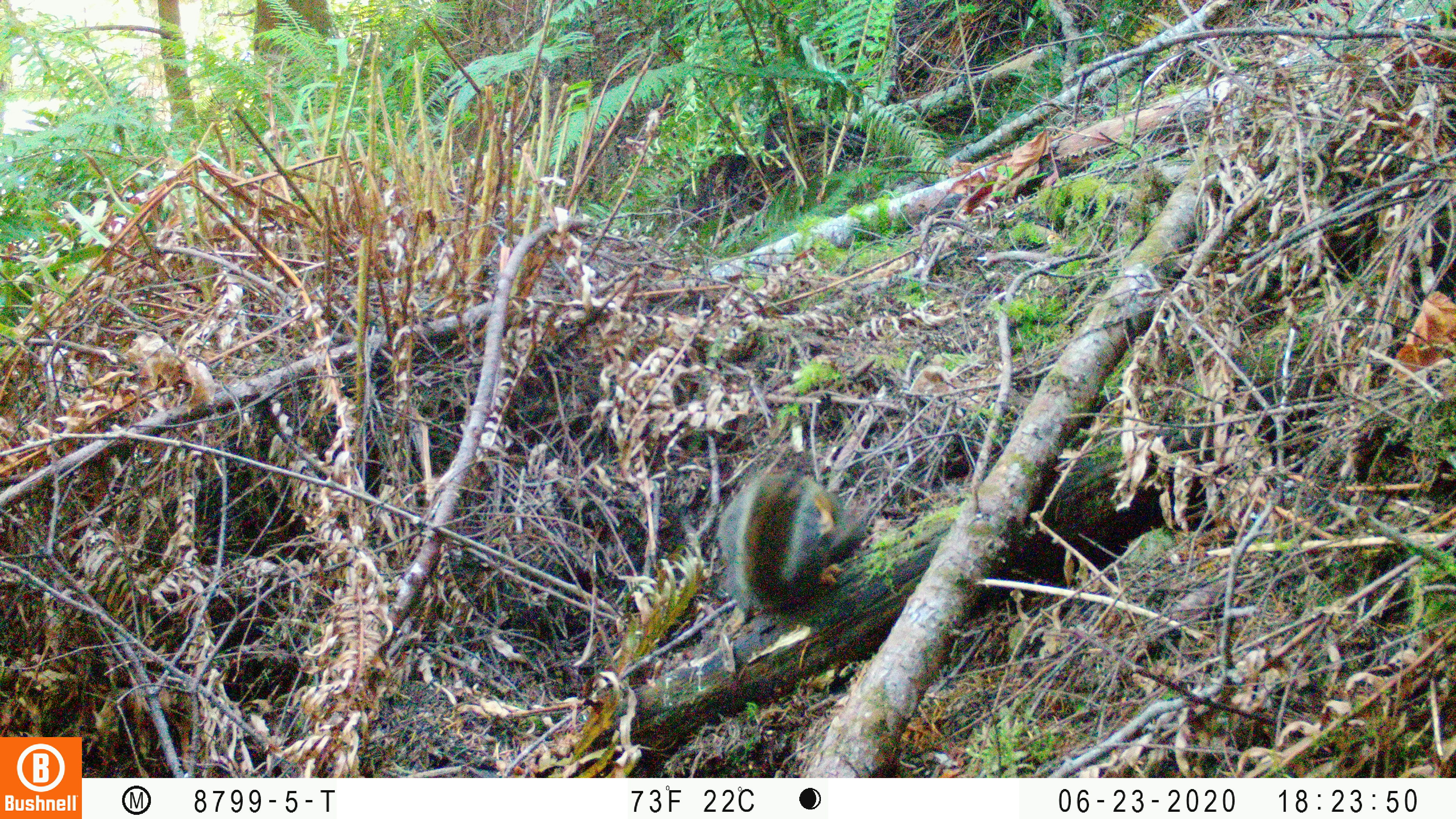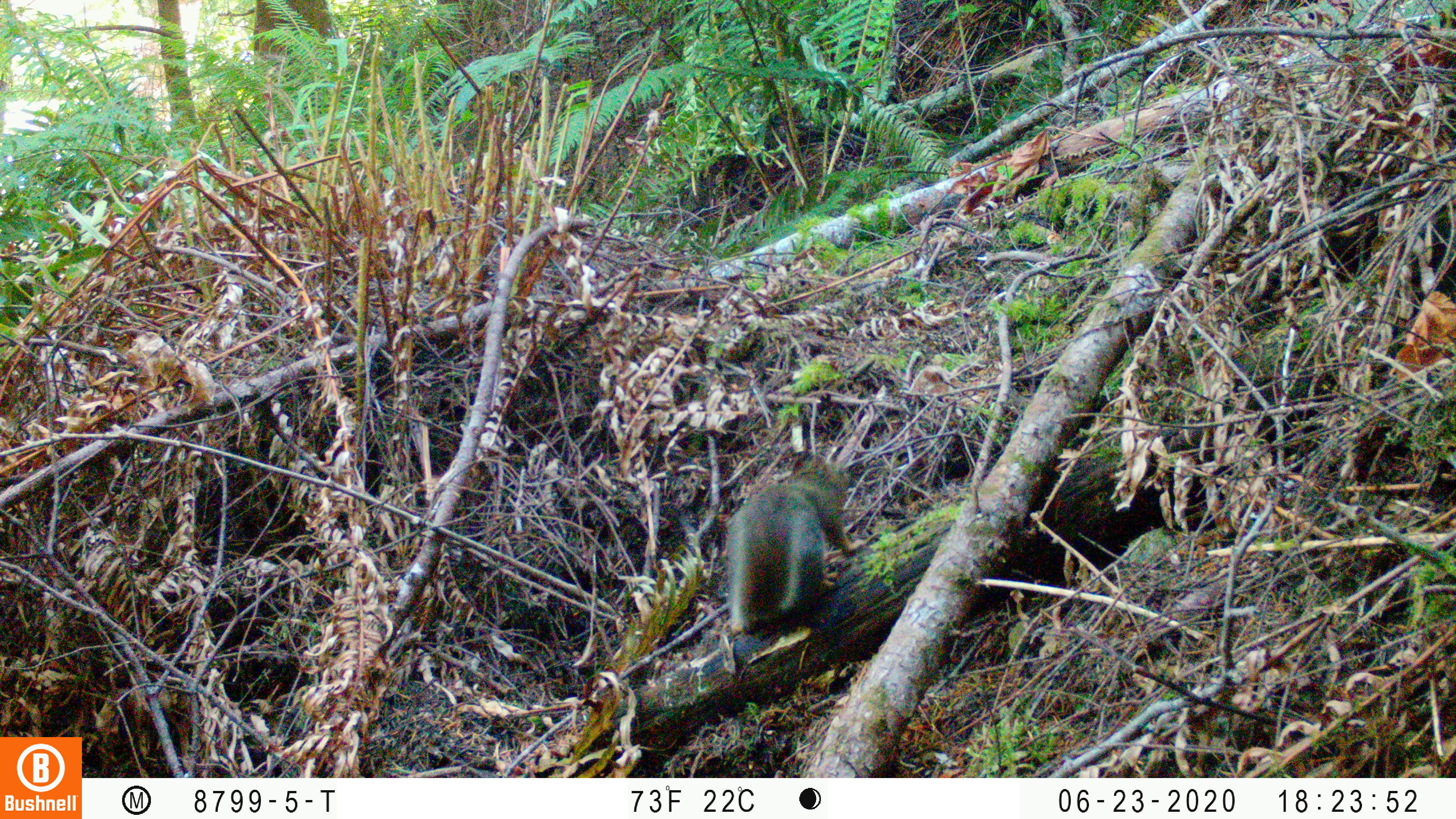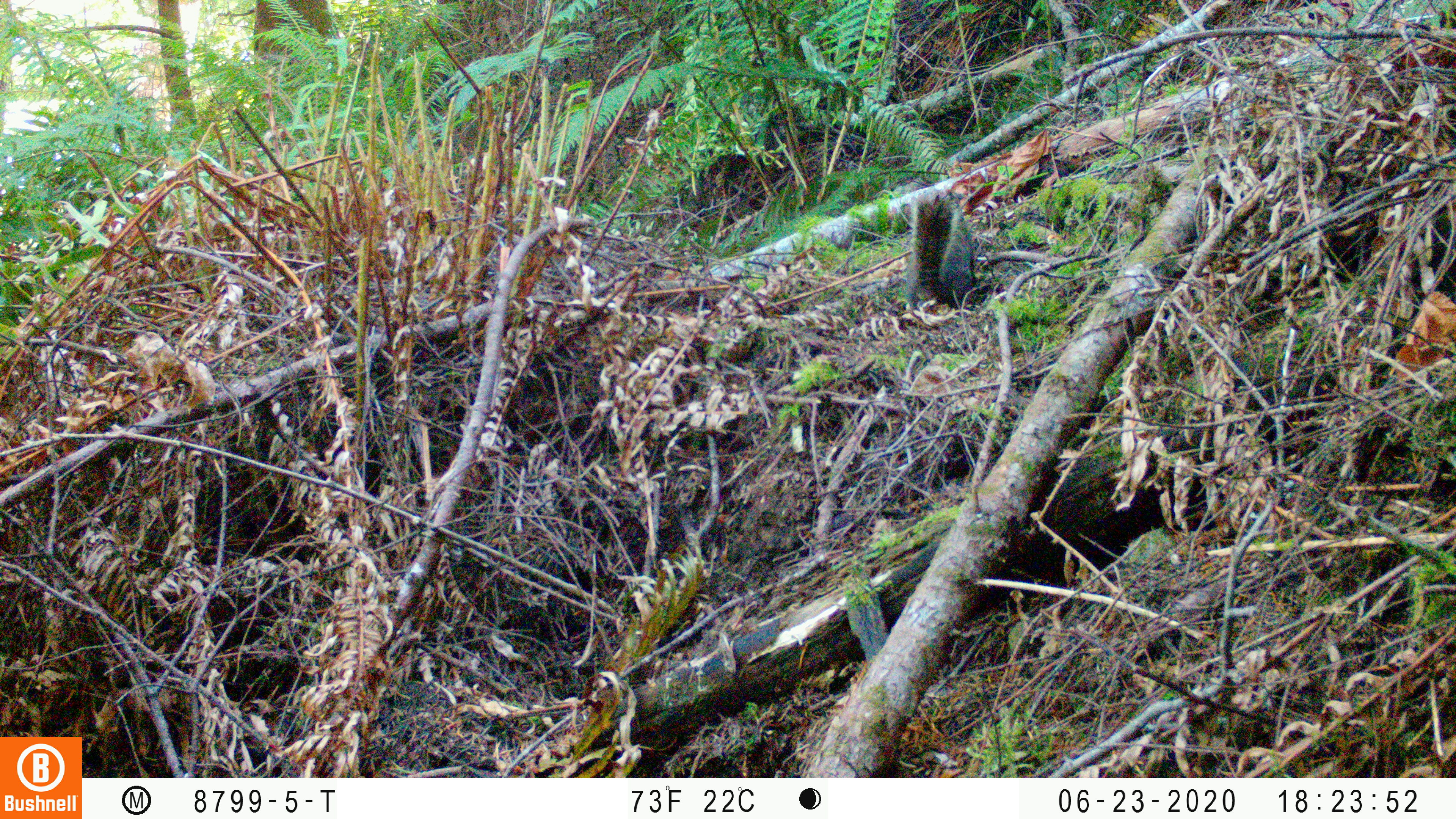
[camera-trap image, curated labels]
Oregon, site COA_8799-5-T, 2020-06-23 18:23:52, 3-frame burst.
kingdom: Animalia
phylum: Chordata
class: Mammalia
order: Rodentia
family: Sciuridae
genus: Tamiasciurus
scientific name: Tamiasciurus douglasii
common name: douglas squirrel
Douglas squirrel (Tamiasciurus douglasii).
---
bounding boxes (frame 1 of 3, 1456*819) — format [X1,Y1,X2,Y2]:
douglas squirrel: [717,466,838,622]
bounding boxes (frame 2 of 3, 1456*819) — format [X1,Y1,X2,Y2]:
douglas squirrel: [711,462,862,637]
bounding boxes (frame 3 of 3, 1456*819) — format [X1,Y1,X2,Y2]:
douglas squirrel: [897,191,979,307]